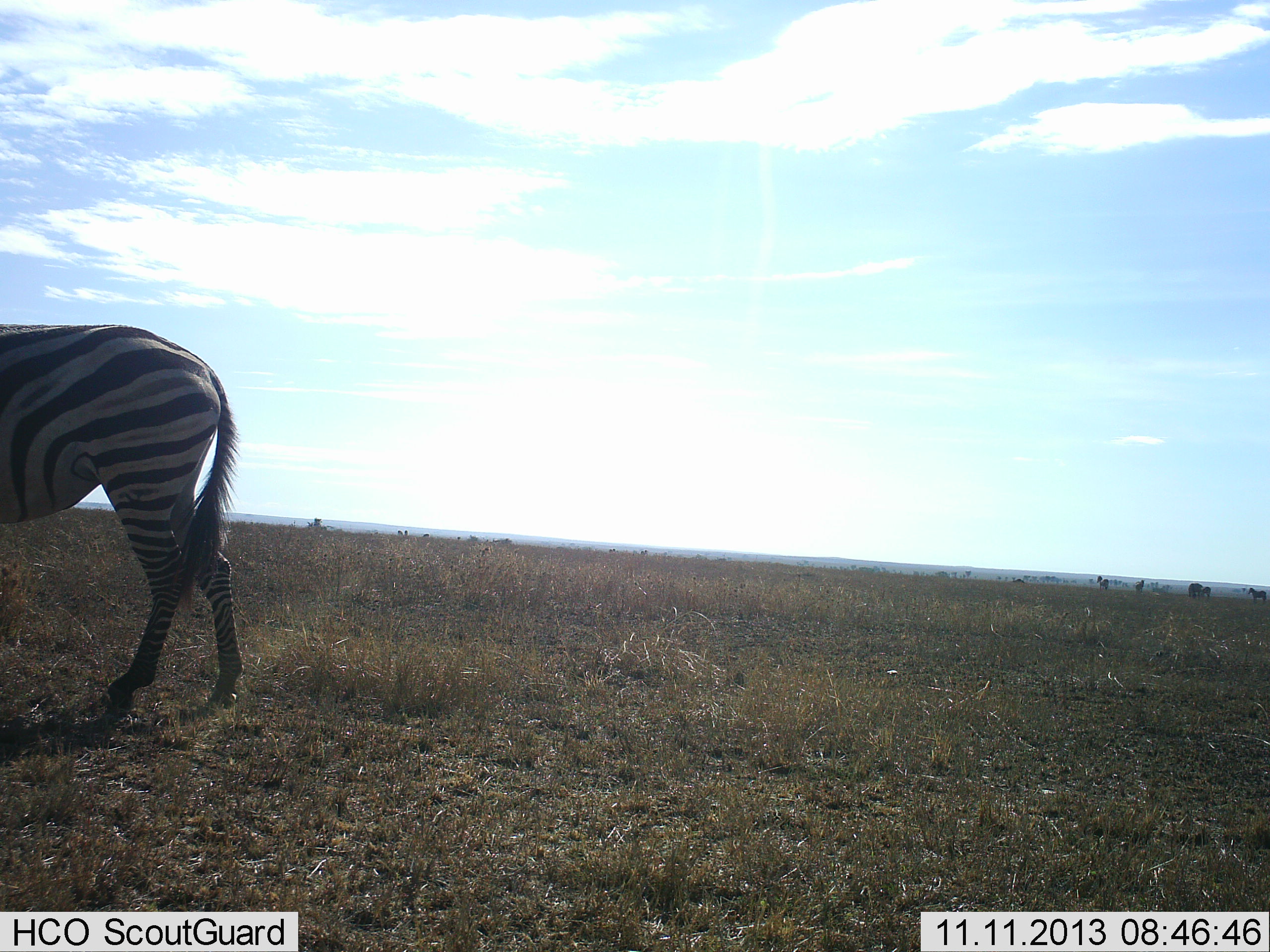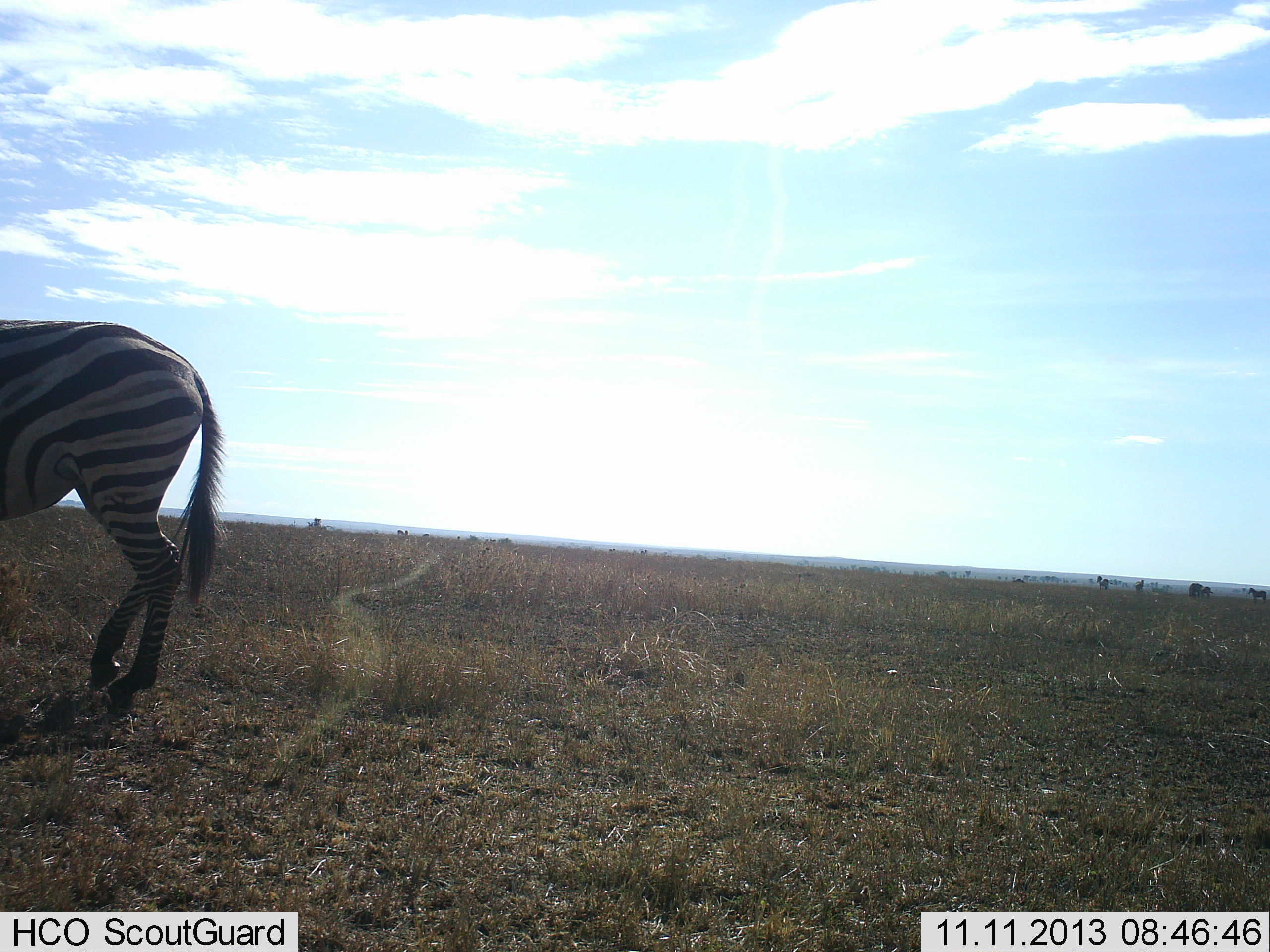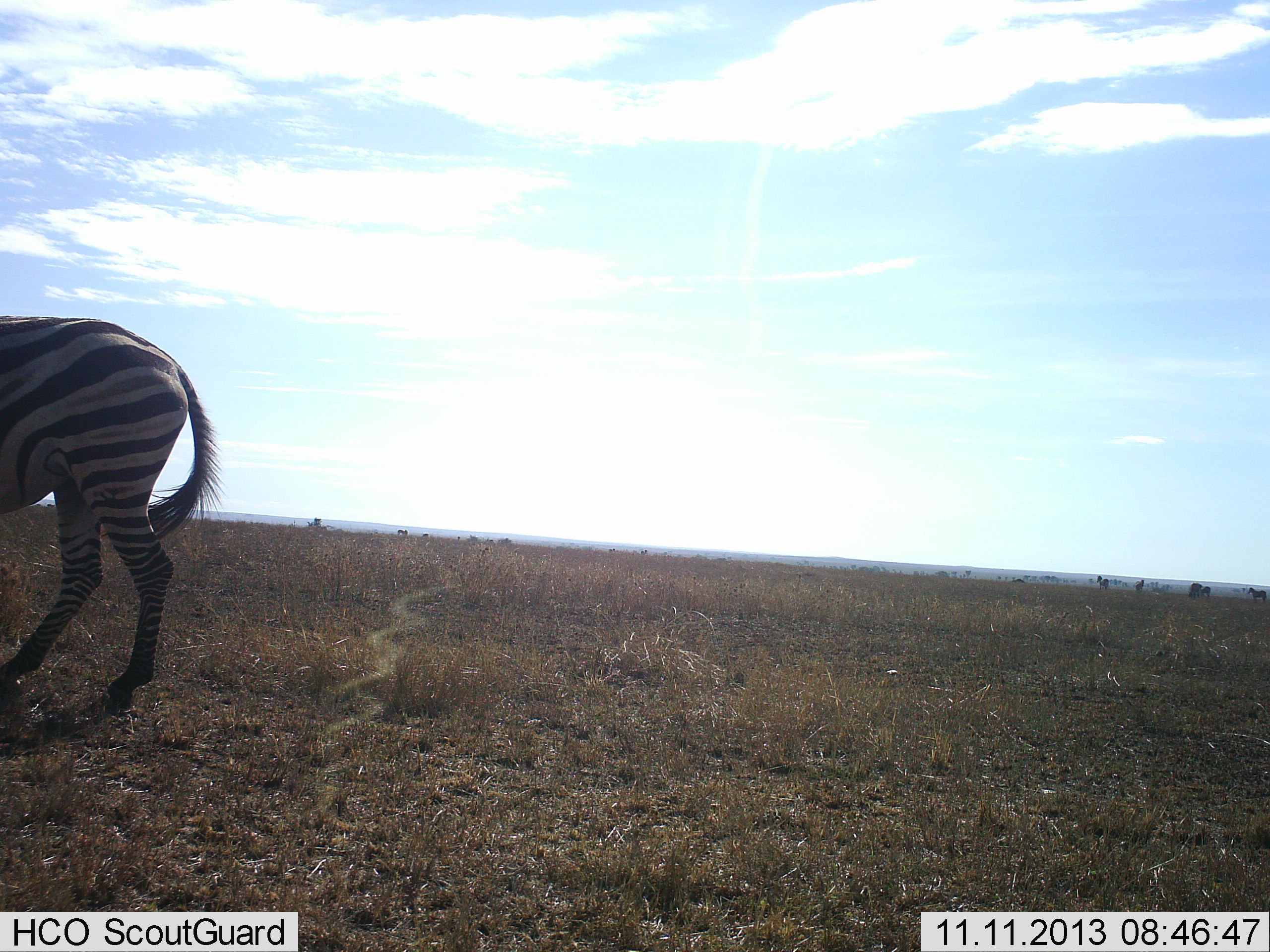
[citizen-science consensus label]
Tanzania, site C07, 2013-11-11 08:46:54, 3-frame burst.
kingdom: Animalia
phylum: Chordata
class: Mammalia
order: Perissodactyla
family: Equidae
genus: Equus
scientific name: Equus quagga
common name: plains zebra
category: zebra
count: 1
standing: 30%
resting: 0%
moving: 70%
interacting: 0%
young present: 0%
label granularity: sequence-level